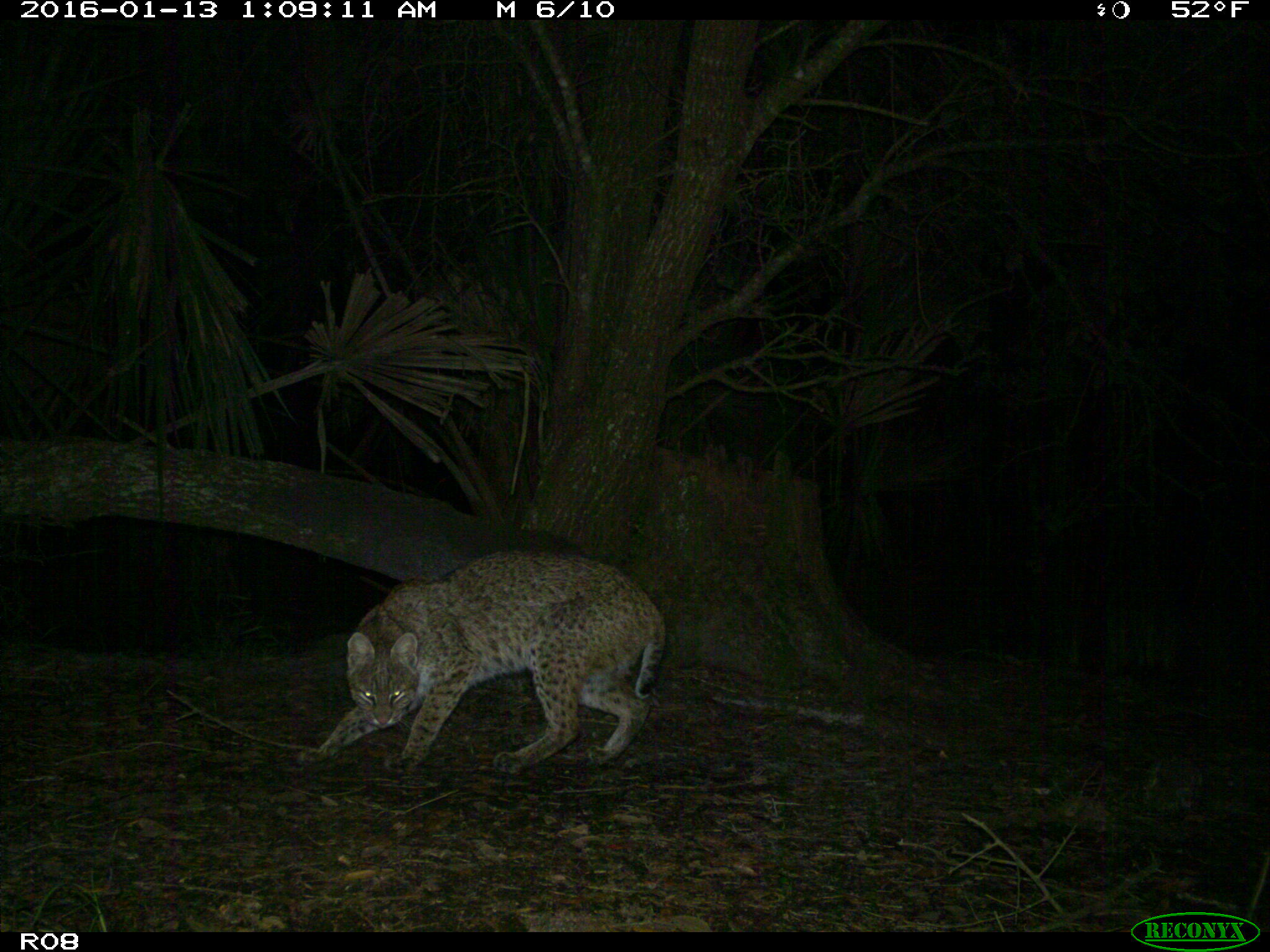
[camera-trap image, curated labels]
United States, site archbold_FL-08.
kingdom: Animalia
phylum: Chordata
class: Mammalia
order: Carnivora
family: Felidae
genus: Lynx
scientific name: Lynx rufus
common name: bobcat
Lynx rufus (bobcat).